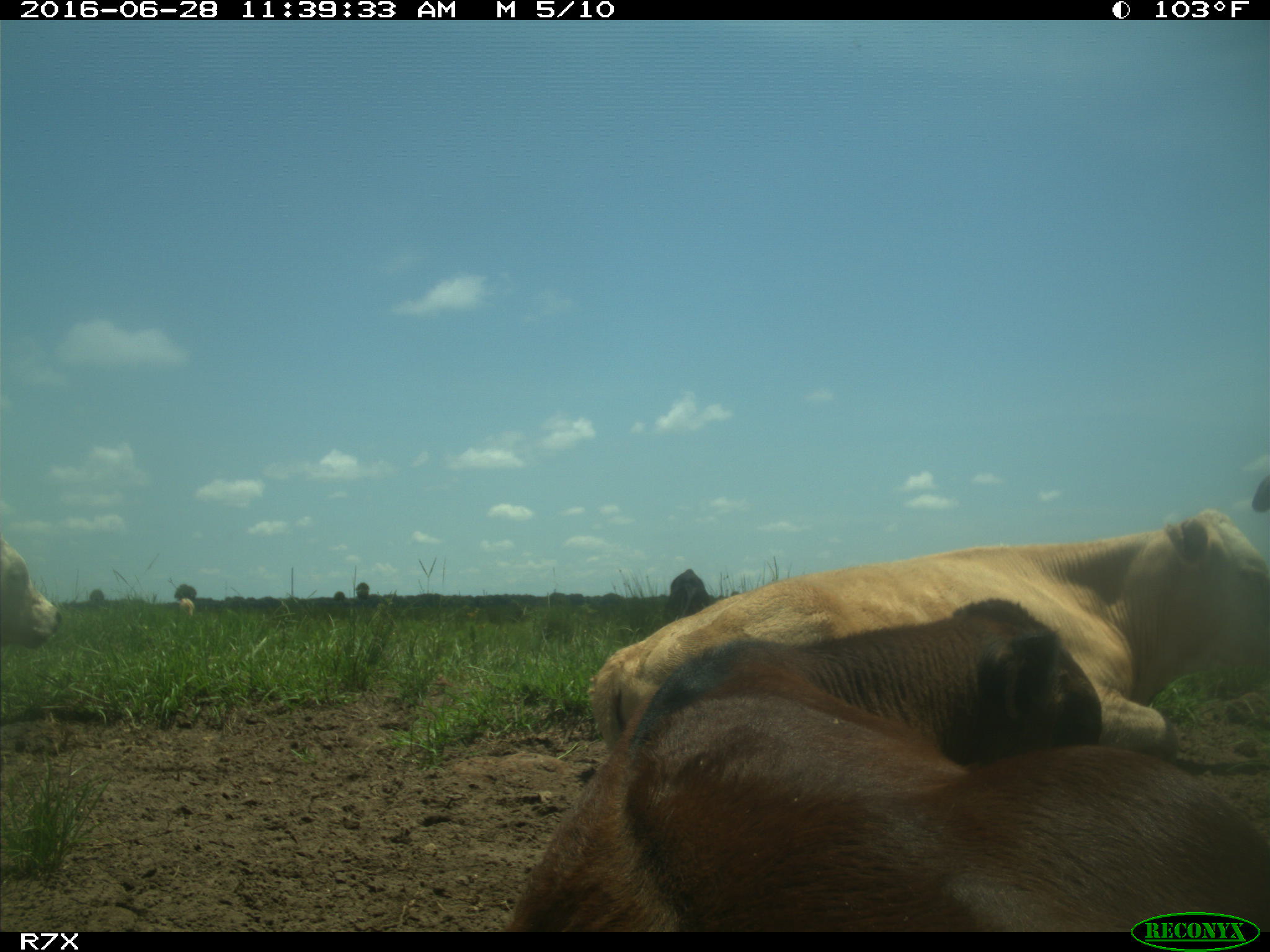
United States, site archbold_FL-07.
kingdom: Animalia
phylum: Chordata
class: Mammalia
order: Artiodactyla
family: Bovidae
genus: Bos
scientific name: Bos taurus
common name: domestic cow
Bos taurus (domestic cow).